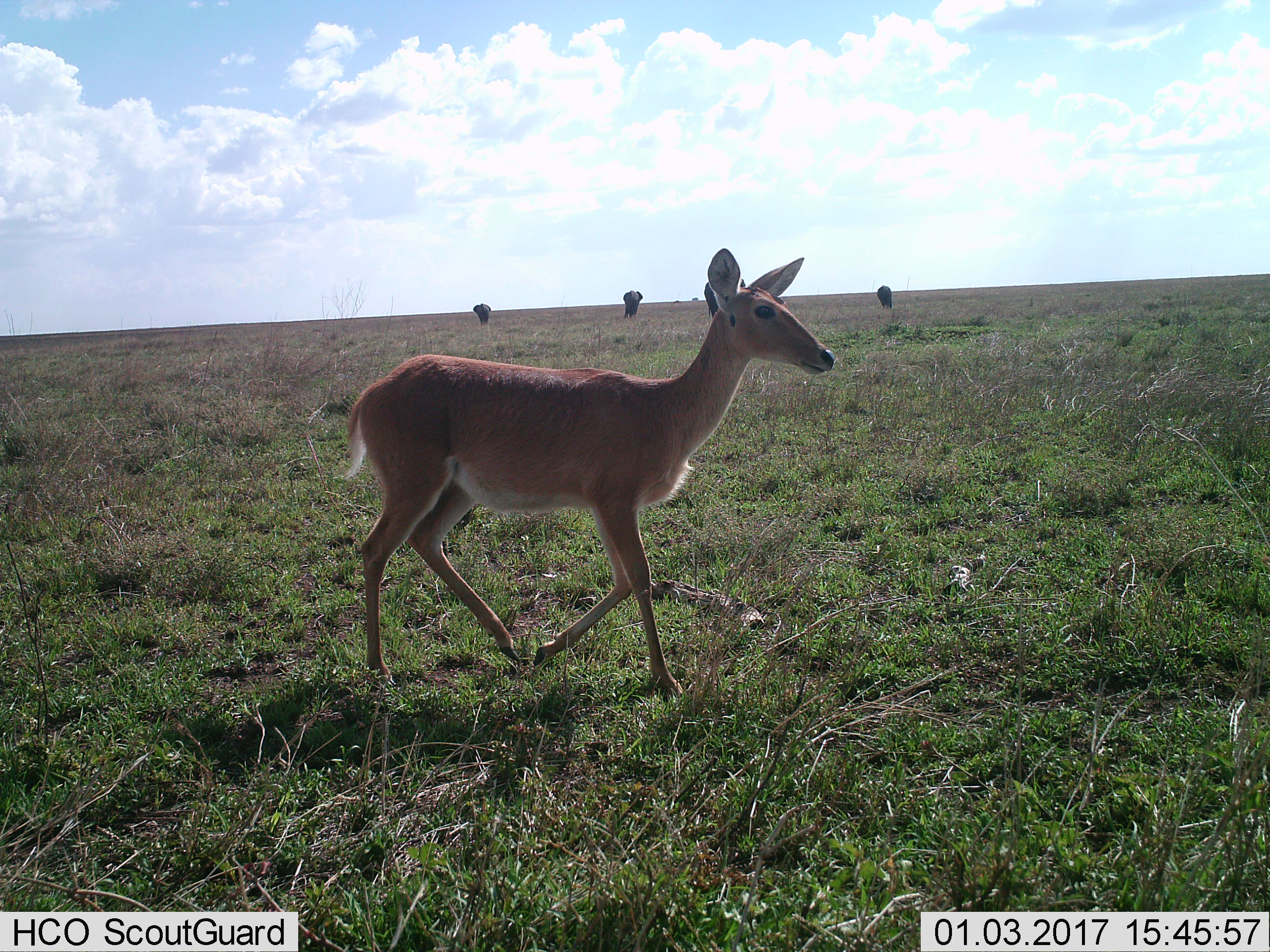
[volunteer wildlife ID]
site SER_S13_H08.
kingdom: Animalia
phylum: Chordata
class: Mammalia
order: Proboscidea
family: Elephantidae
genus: Loxodonta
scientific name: Loxodonta africana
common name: african bush elephant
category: elephant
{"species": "elephant (african bush elephant) (Loxodonta africana)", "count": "4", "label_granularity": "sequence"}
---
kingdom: Animalia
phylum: Chordata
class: Mammalia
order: Artiodactyla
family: Bovidae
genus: Redunca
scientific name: Redunca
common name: reedbuck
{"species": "reedbuck (Redunca)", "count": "1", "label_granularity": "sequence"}